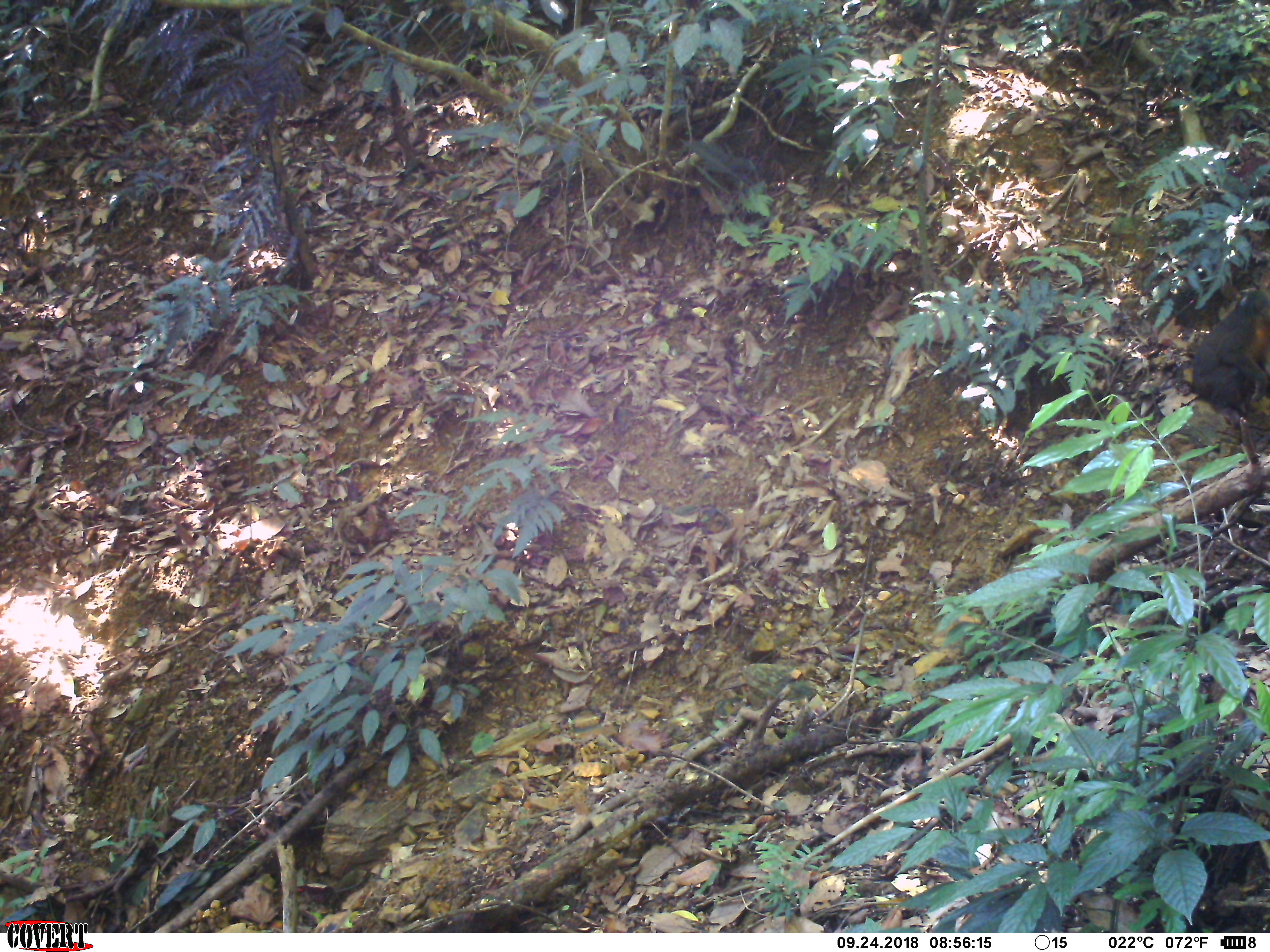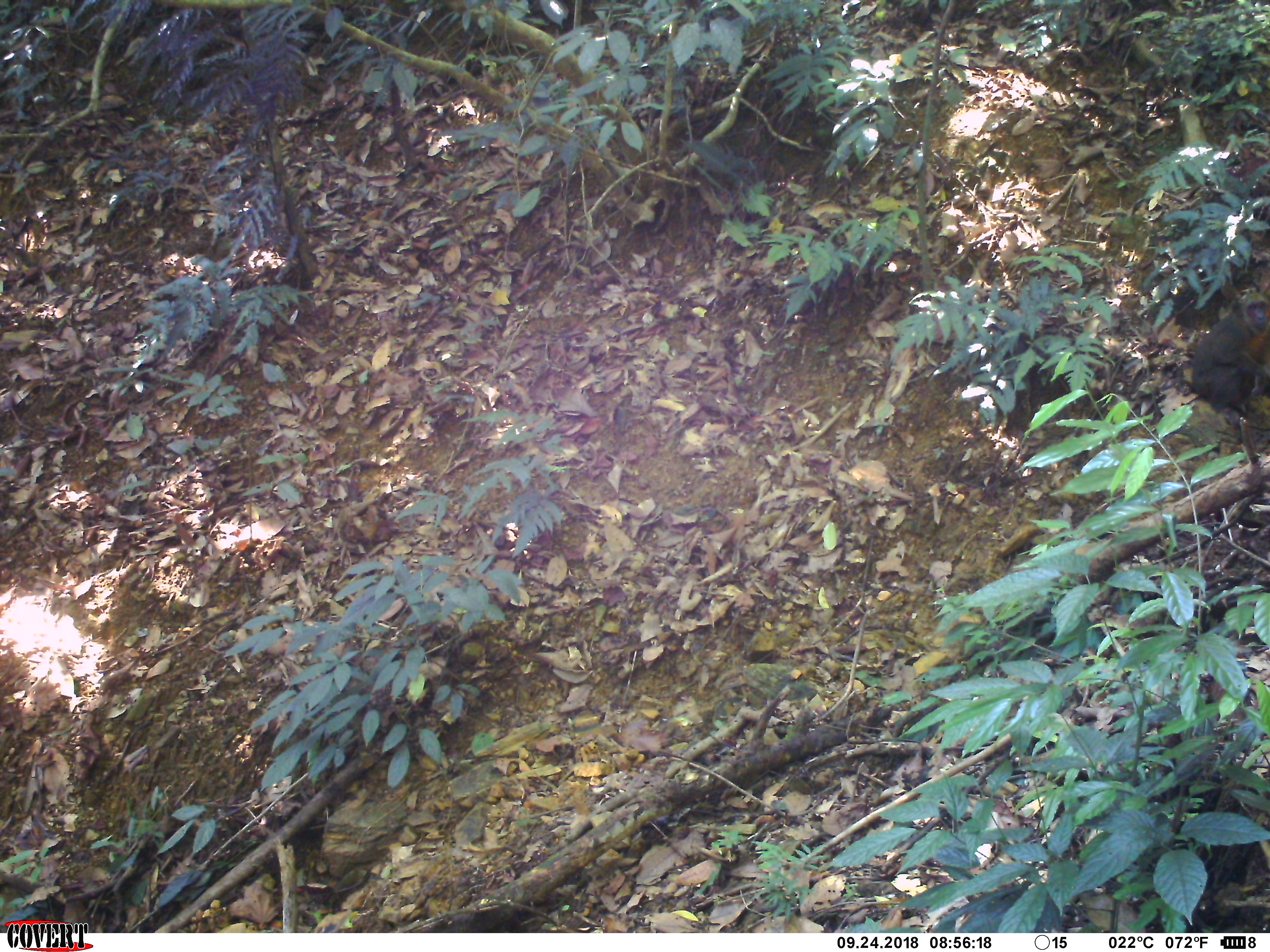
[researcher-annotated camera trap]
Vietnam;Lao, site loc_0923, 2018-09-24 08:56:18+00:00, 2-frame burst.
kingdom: Animalia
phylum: Chordata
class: Mammalia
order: Primates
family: Cercopithecidae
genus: Macaca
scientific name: Macaca arctoides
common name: stump-tailed macaque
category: stump tailed macaque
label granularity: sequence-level